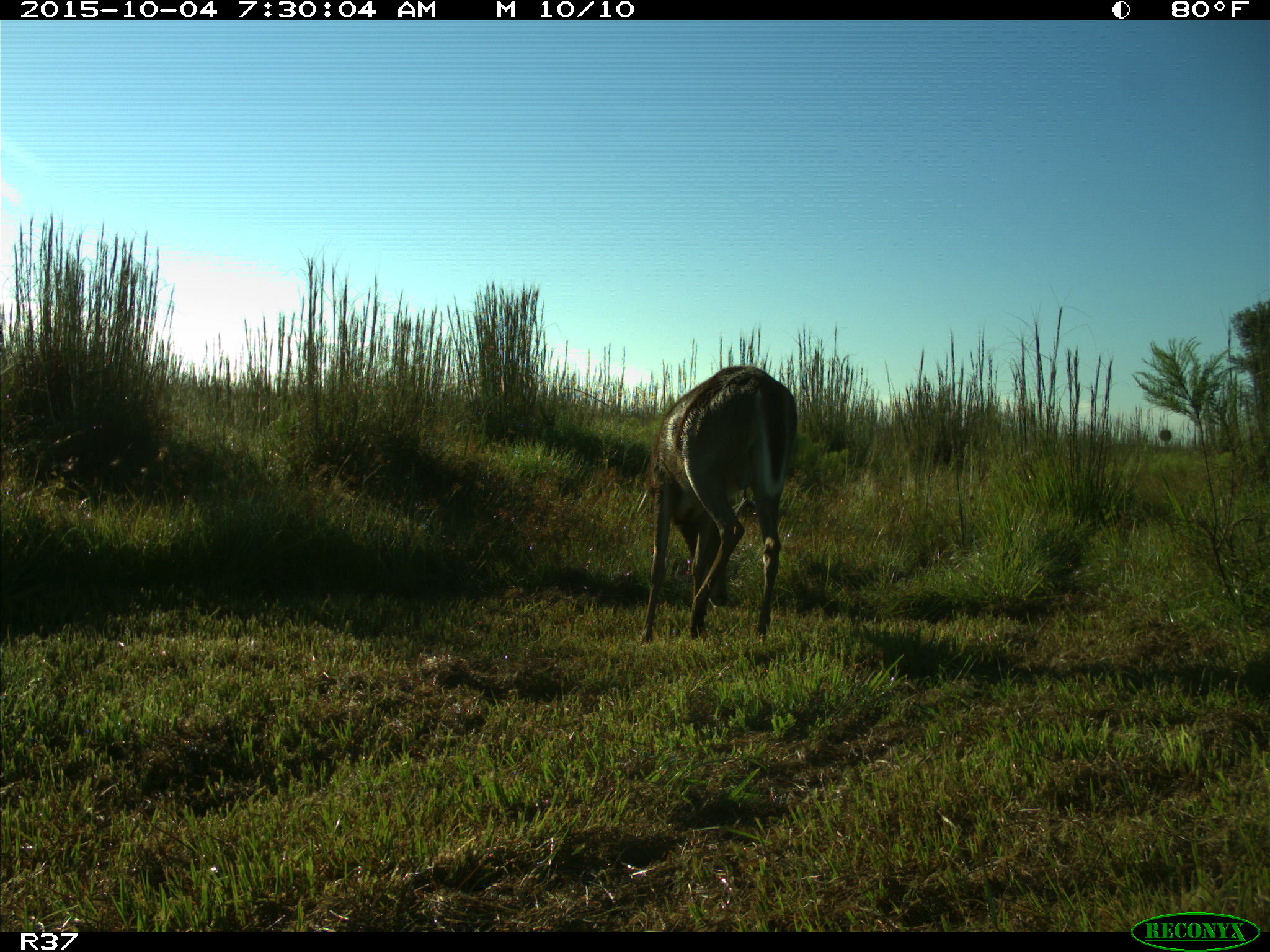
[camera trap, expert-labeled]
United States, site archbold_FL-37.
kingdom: Animalia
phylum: Chordata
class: Mammalia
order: Artiodactyla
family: Cervidae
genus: Odocoileus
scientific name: Odocoileus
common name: deer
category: unidentified deer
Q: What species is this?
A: Unidentified deer (deer) (Odocoileus).